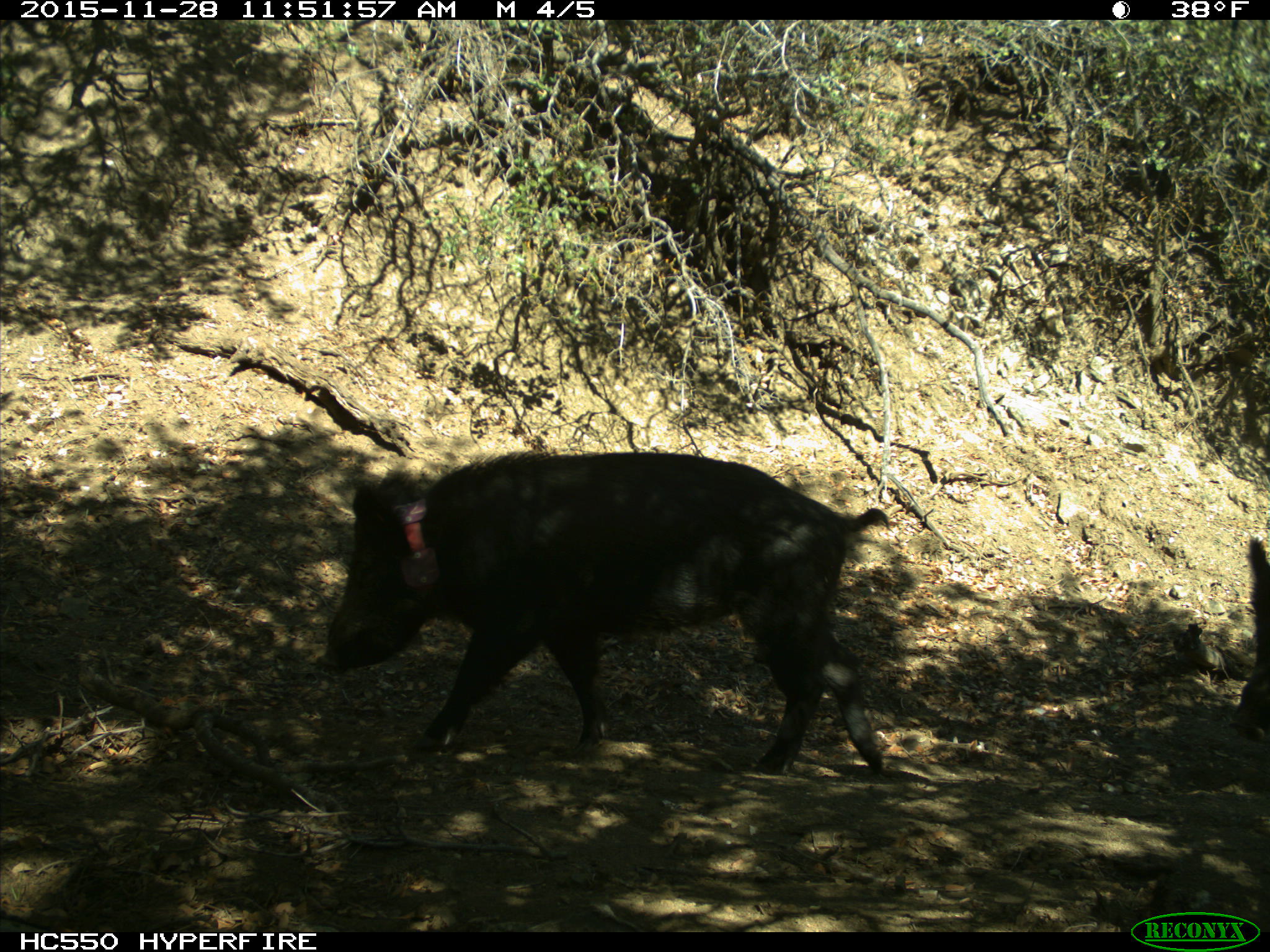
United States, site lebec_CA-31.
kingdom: Animalia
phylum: Chordata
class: Mammalia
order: Artiodactyla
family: Suidae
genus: Sus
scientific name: Sus scrofa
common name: wild boar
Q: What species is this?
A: Sus scrofa (wild boar).